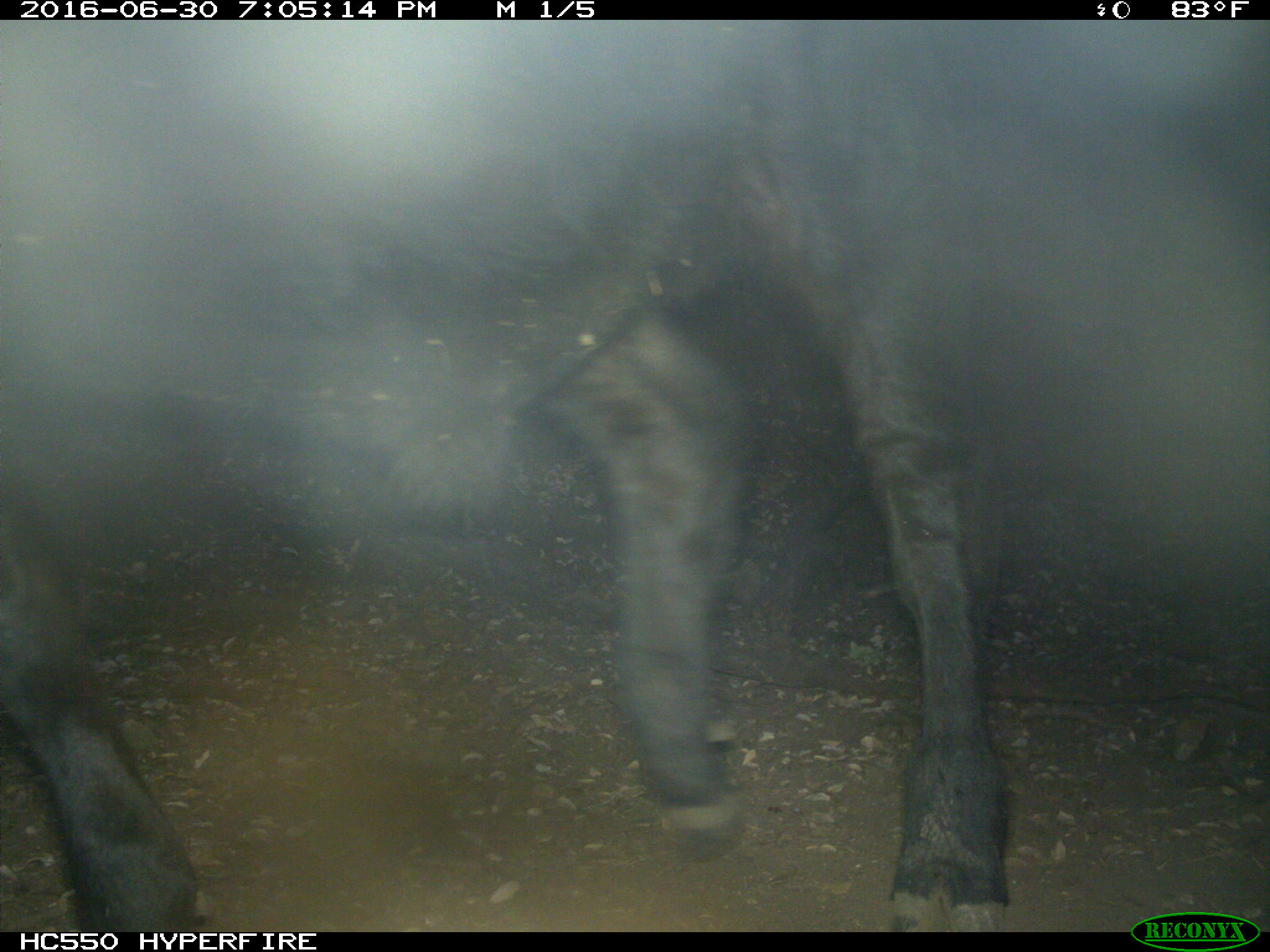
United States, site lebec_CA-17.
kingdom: Animalia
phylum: Chordata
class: Mammalia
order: Artiodactyla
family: Bovidae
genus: Bos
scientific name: Bos taurus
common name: domestic cow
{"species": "Bos taurus (domestic cow)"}